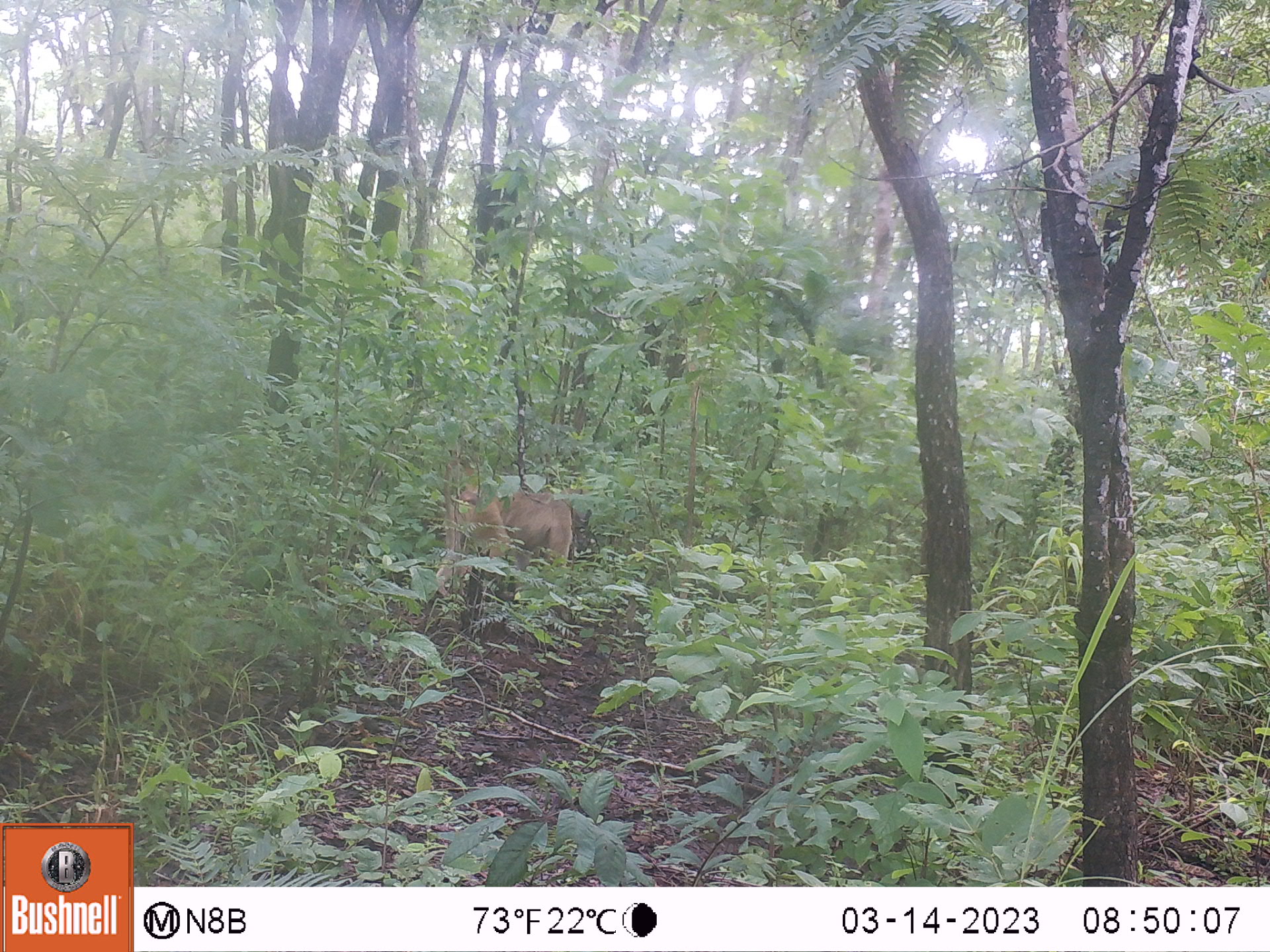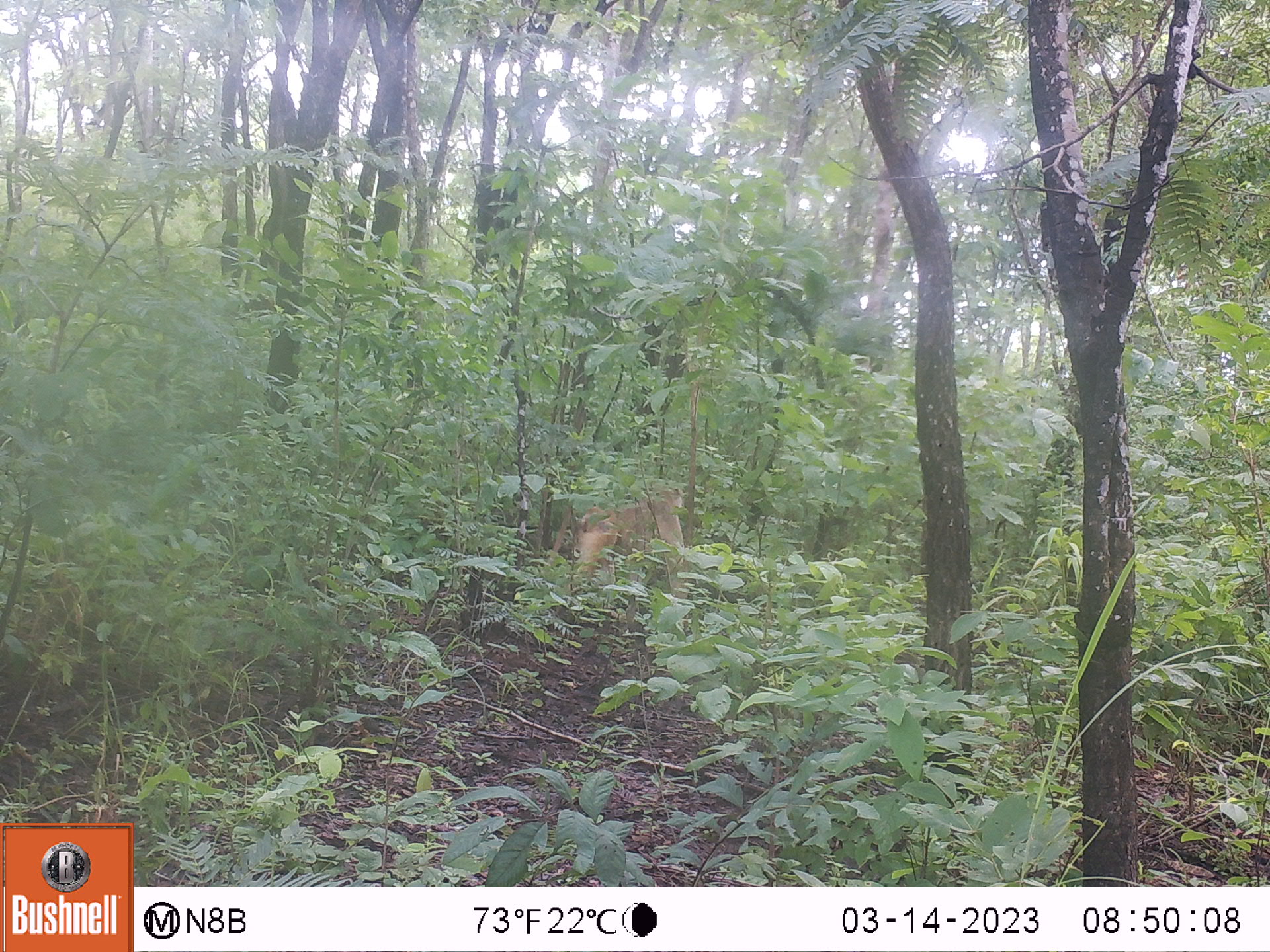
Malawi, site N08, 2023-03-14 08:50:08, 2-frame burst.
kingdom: Animalia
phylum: Chordata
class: Mammalia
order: Primates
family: Cercopithecidae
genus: Papio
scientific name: Papio cynocephalus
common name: yellow baboon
Yellow baboon (Papio cynocephalus), count 1.